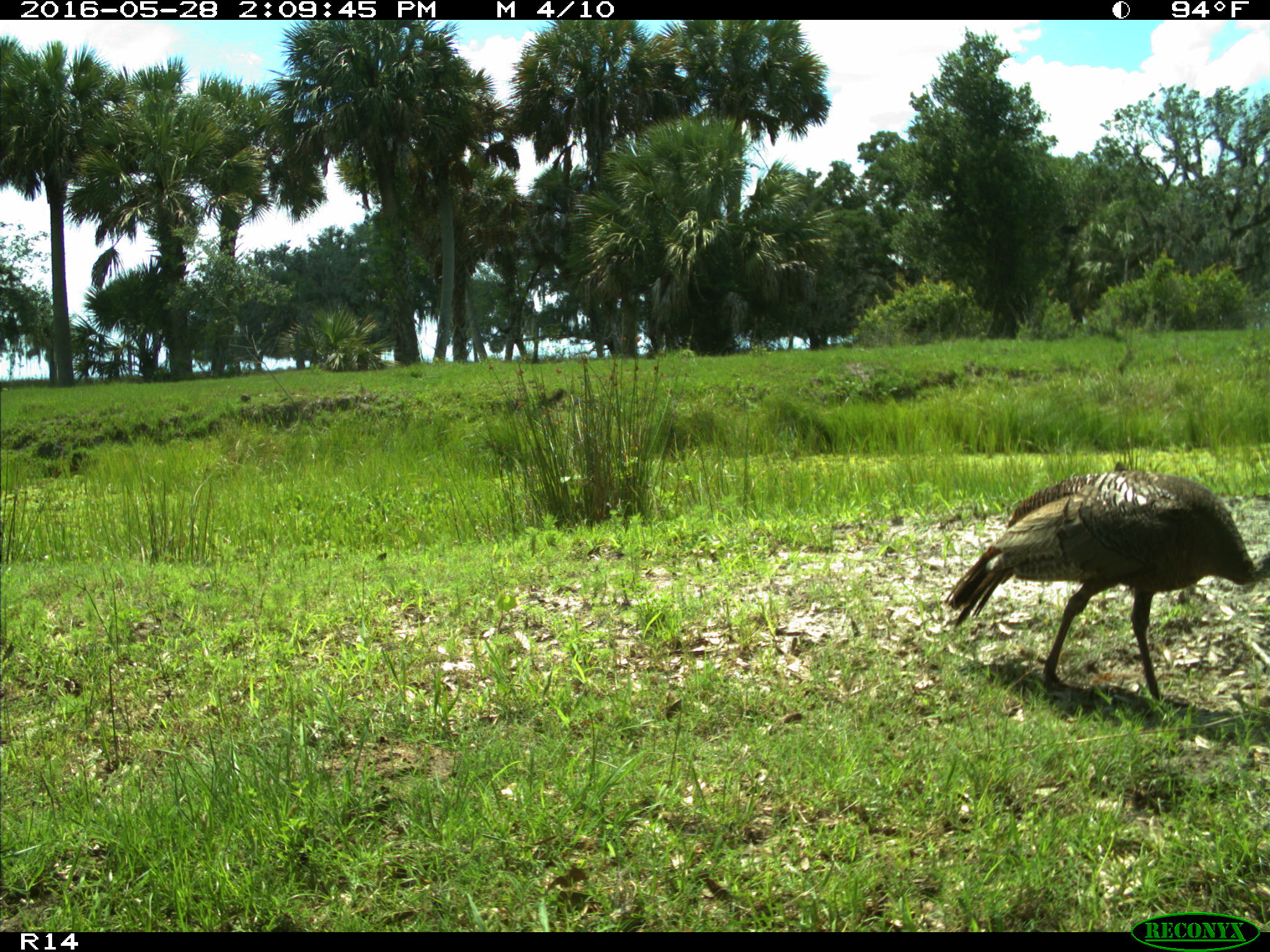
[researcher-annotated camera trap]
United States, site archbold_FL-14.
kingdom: Animalia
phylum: Chordata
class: Aves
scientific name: Aves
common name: birds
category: unidentified bird